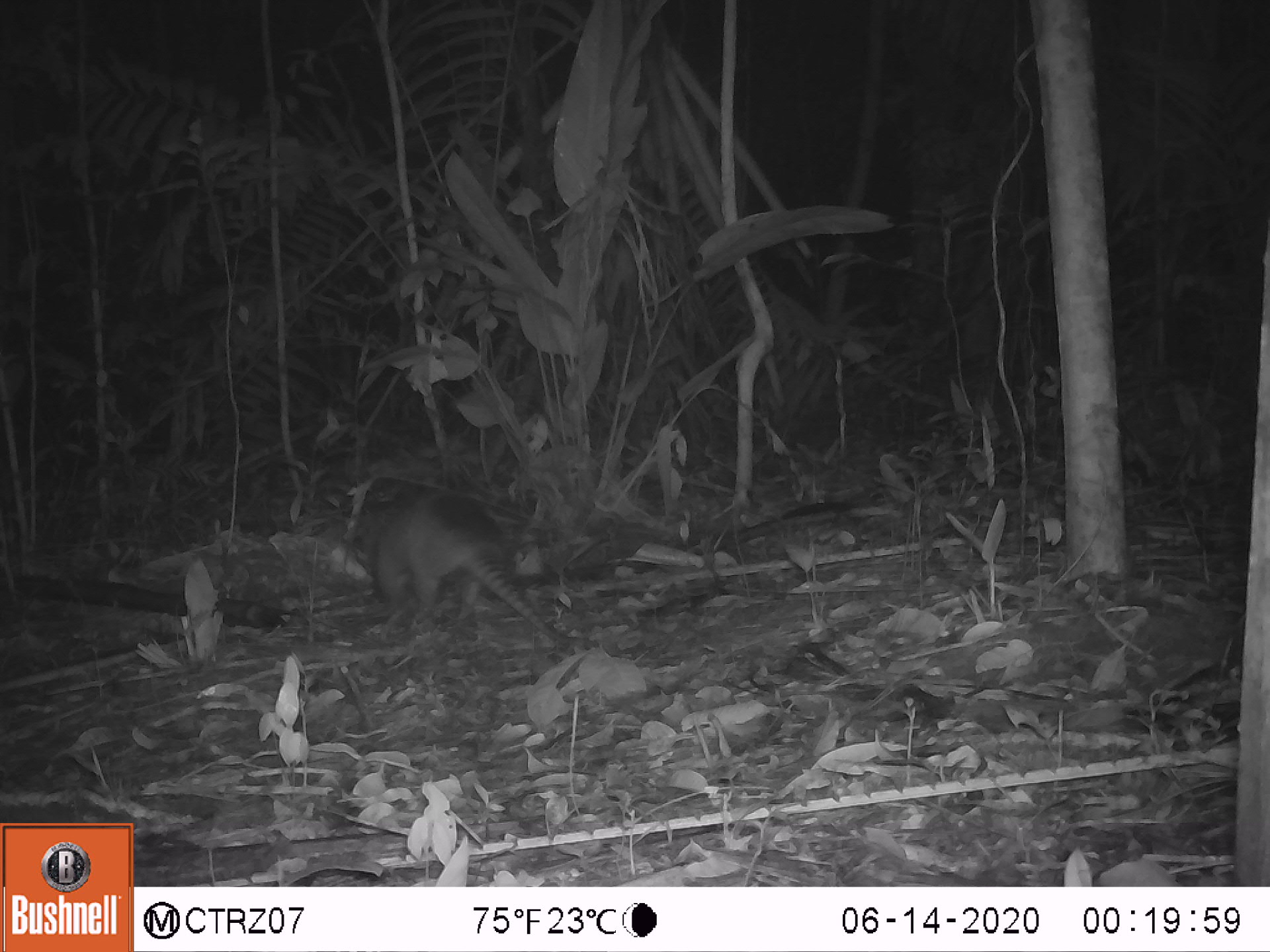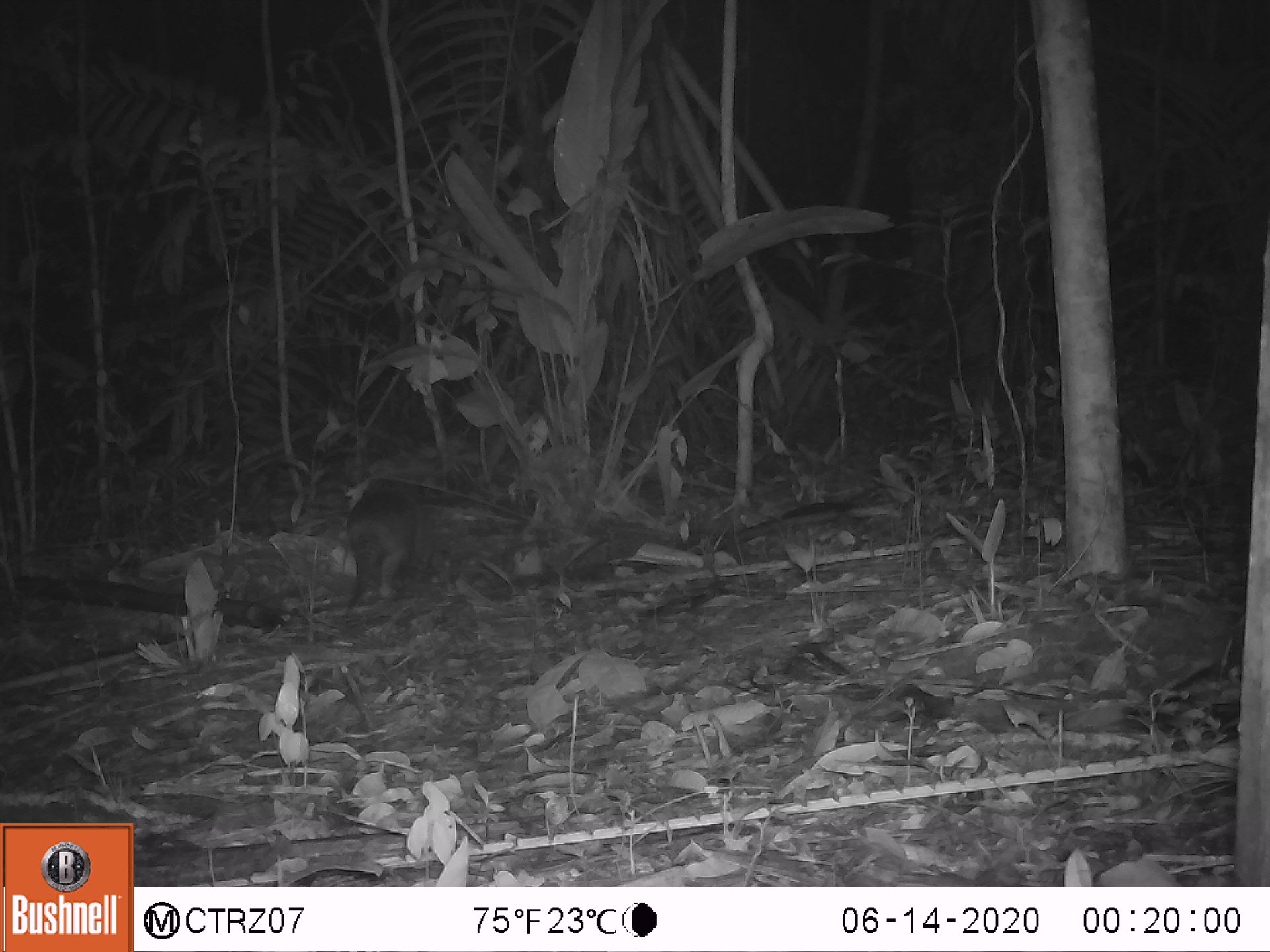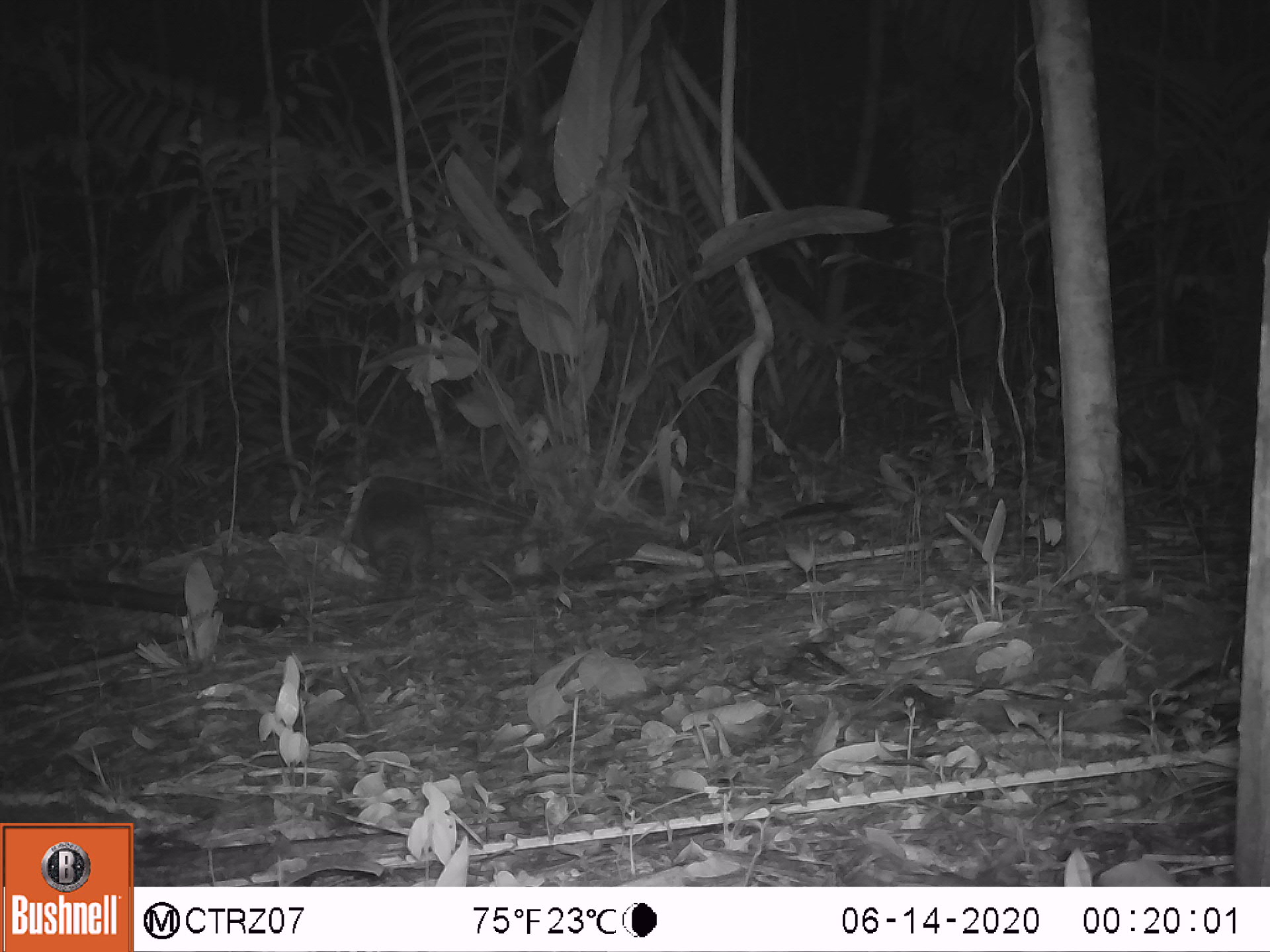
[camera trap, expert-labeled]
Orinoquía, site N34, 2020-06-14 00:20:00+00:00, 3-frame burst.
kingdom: Animalia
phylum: Chordata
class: Mammalia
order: Cingulata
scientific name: Cingulata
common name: armadillo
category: unknown armadillo